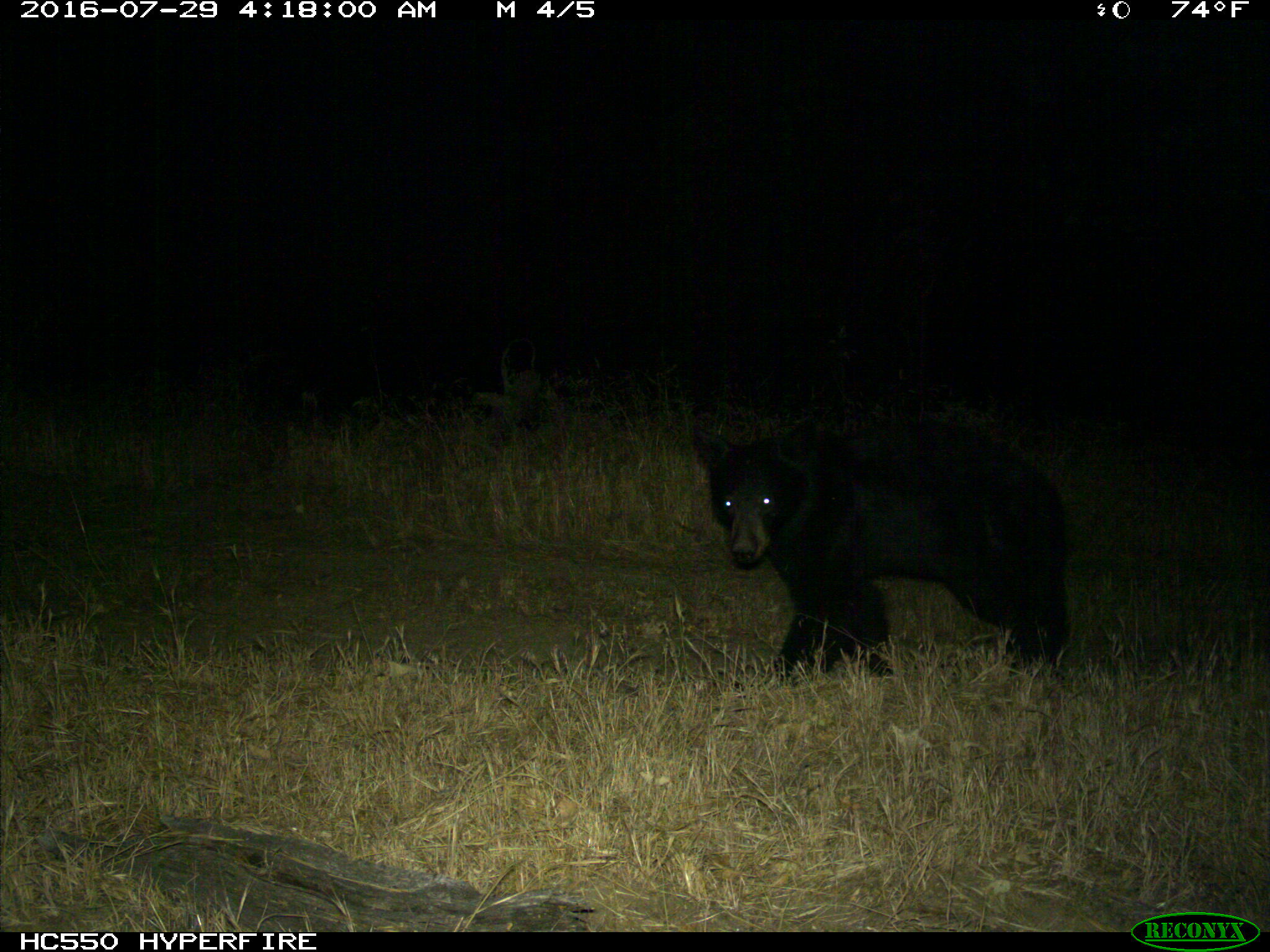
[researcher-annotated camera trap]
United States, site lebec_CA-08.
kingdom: Animalia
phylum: Chordata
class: Mammalia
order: Carnivora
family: Ursidae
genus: Ursus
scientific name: Ursus americanus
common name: american black bear